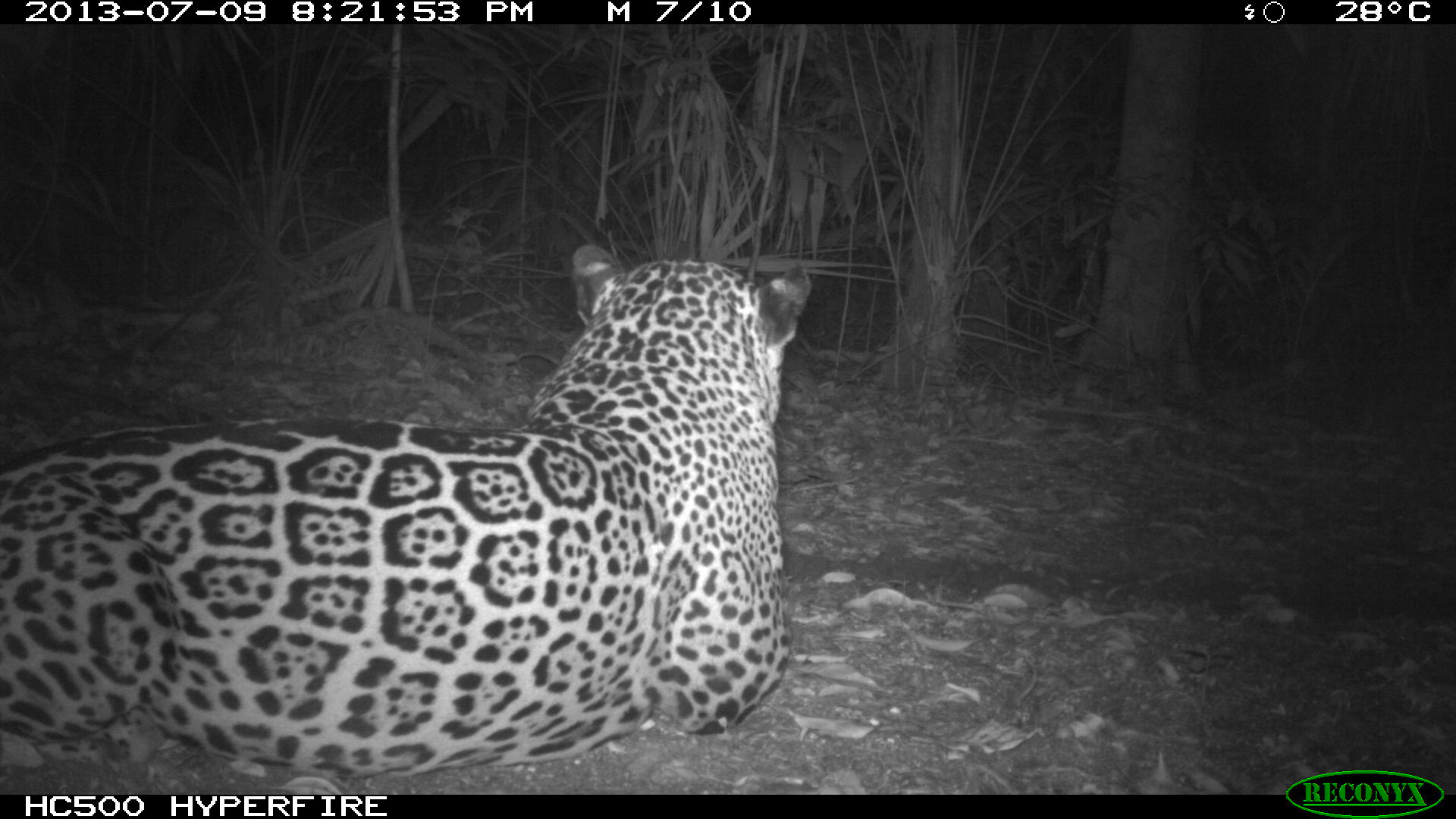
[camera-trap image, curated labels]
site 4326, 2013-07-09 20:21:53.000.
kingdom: Animalia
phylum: Chordata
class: Mammalia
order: Carnivora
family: Felidae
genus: Panthera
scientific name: Panthera onca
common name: jaguar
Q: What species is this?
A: Panthera onca (jaguar).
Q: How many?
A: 1.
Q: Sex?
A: Male.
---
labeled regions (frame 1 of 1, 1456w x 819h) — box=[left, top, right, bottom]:
panthera onca: box=[0, 241, 812, 779]